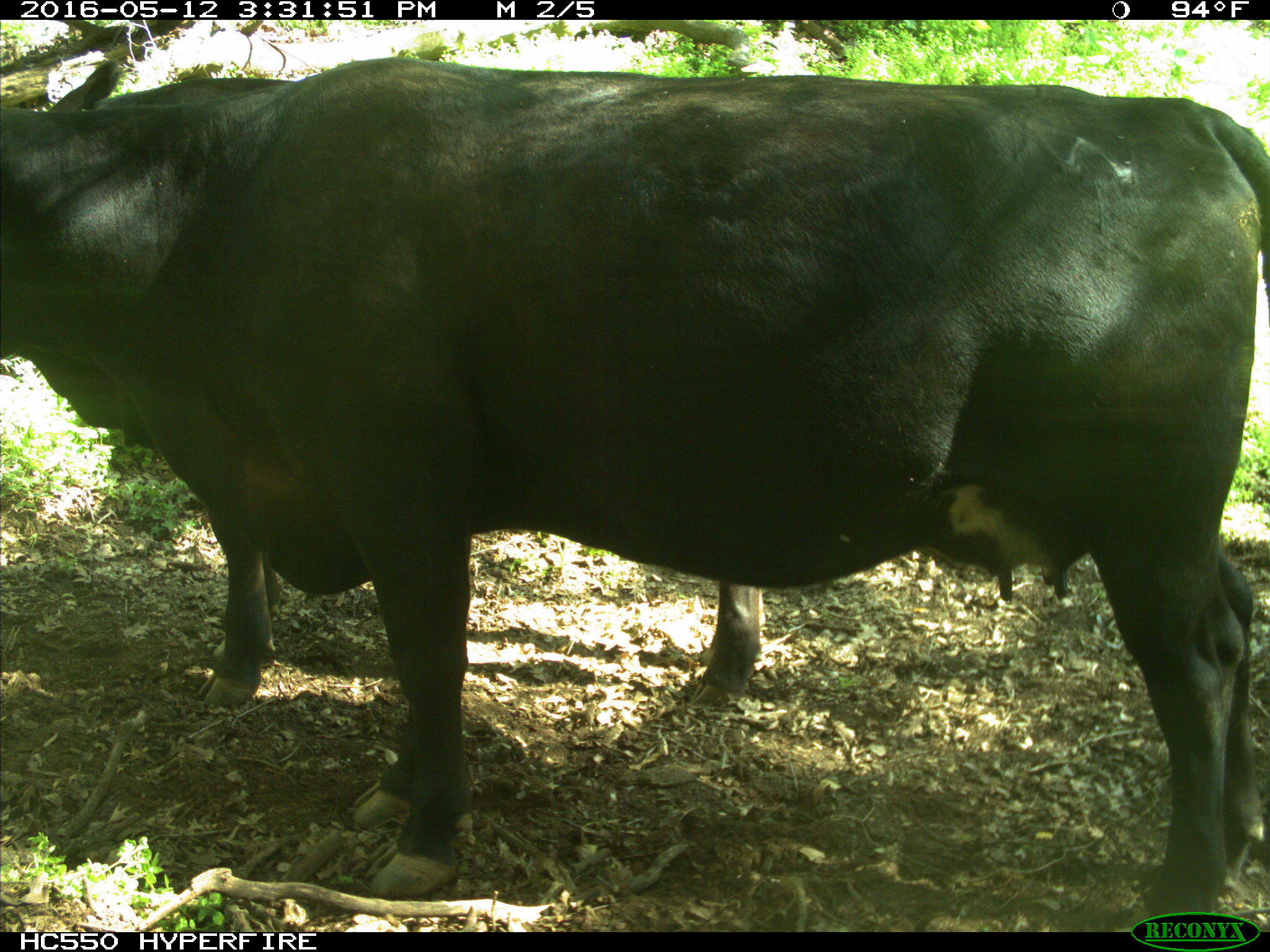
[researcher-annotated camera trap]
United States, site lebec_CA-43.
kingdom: Animalia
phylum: Chordata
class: Mammalia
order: Artiodactyla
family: Bovidae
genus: Bos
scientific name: Bos taurus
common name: domestic cow